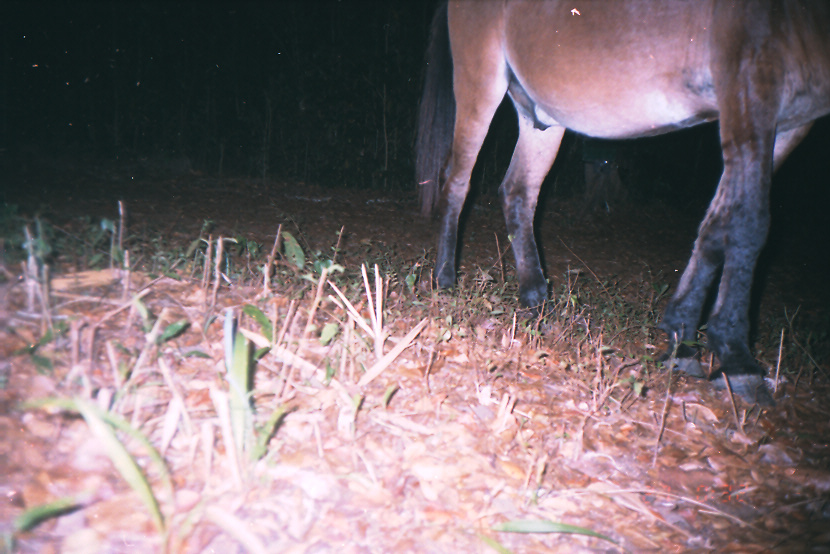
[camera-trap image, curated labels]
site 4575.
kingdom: Animalia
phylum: Chordata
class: Mammalia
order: Perissodactyla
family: Equidae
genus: Equus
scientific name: Equus ferus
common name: wild horse